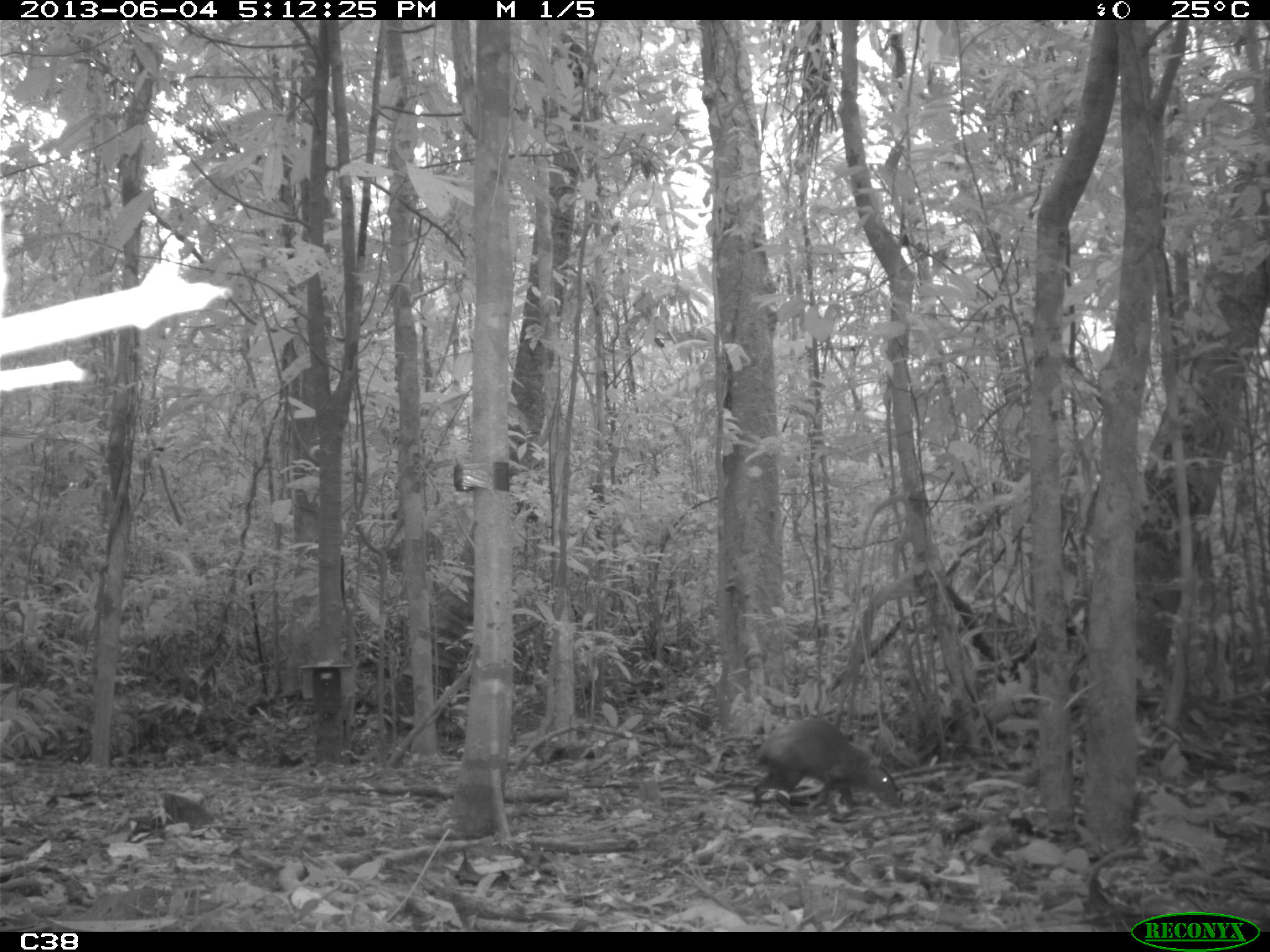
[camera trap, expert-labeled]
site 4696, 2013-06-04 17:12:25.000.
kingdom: Animalia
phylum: Chordata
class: Mammalia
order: Rodentia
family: Dasyproctidae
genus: Dasyprocta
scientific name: Dasyprocta leporina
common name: red-rumped agouti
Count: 1.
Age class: adult.